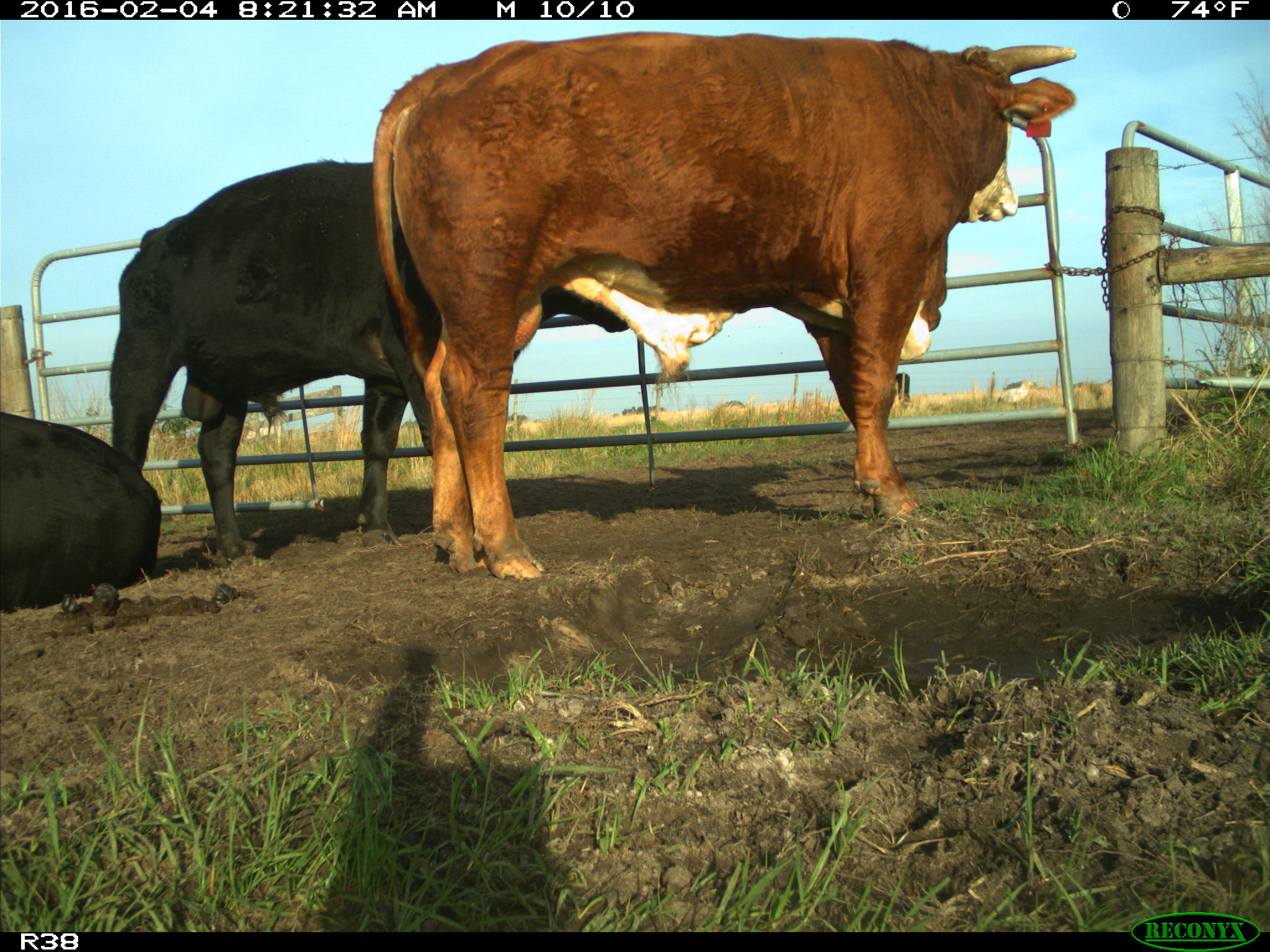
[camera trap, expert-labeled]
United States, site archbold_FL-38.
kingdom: Animalia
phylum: Chordata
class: Mammalia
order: Artiodactyla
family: Bovidae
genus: Bos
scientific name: Bos taurus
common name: domestic cow